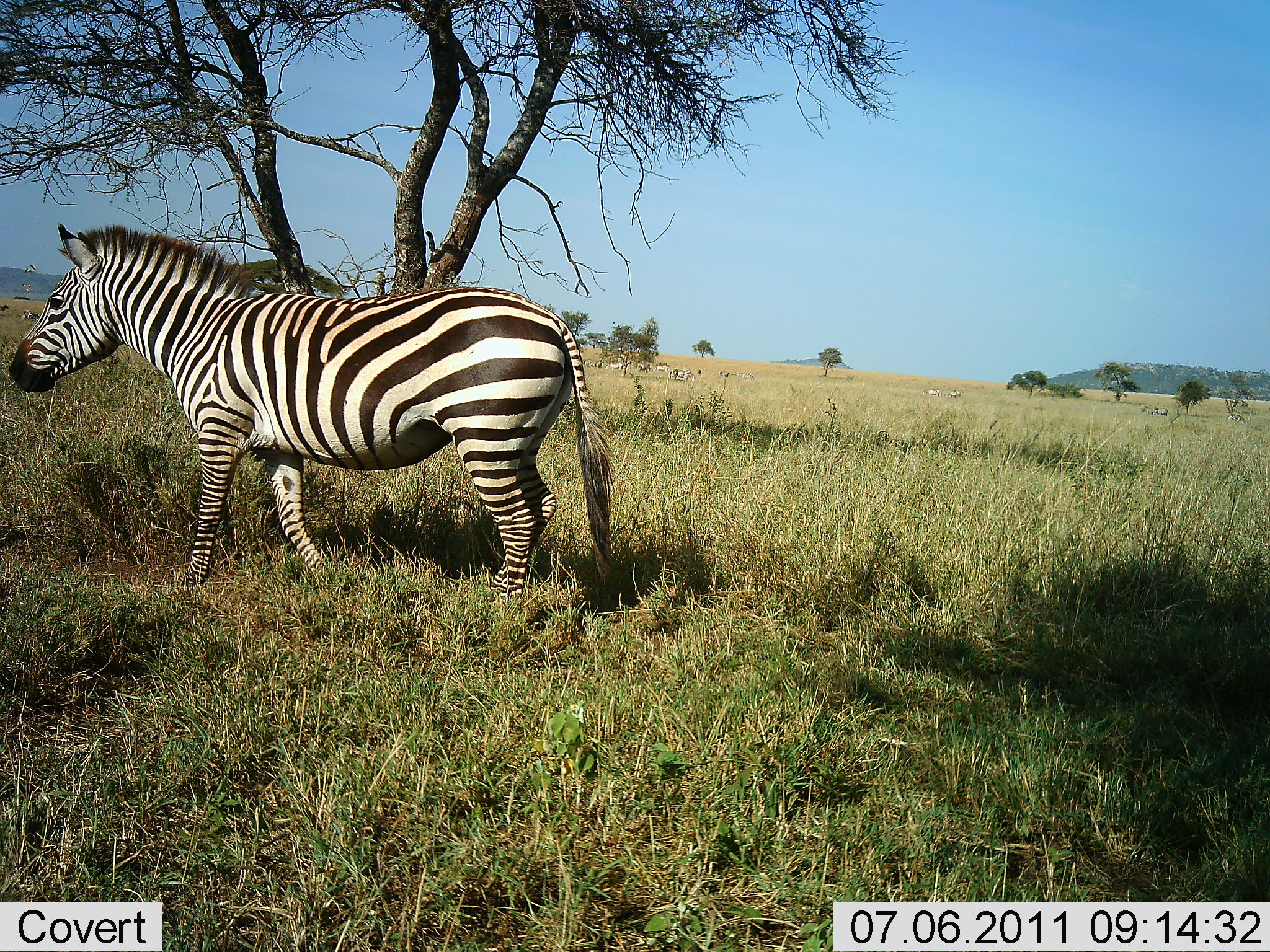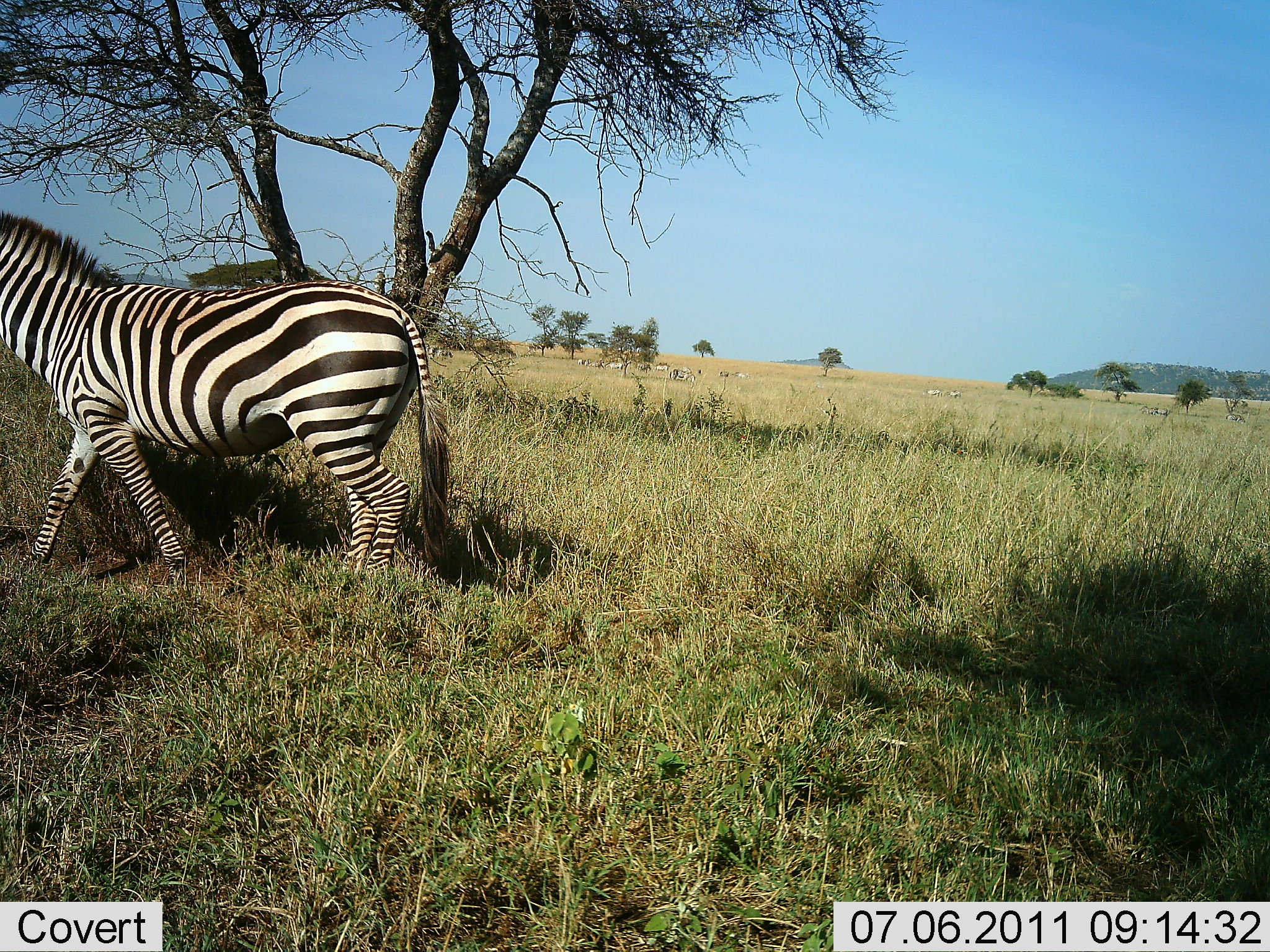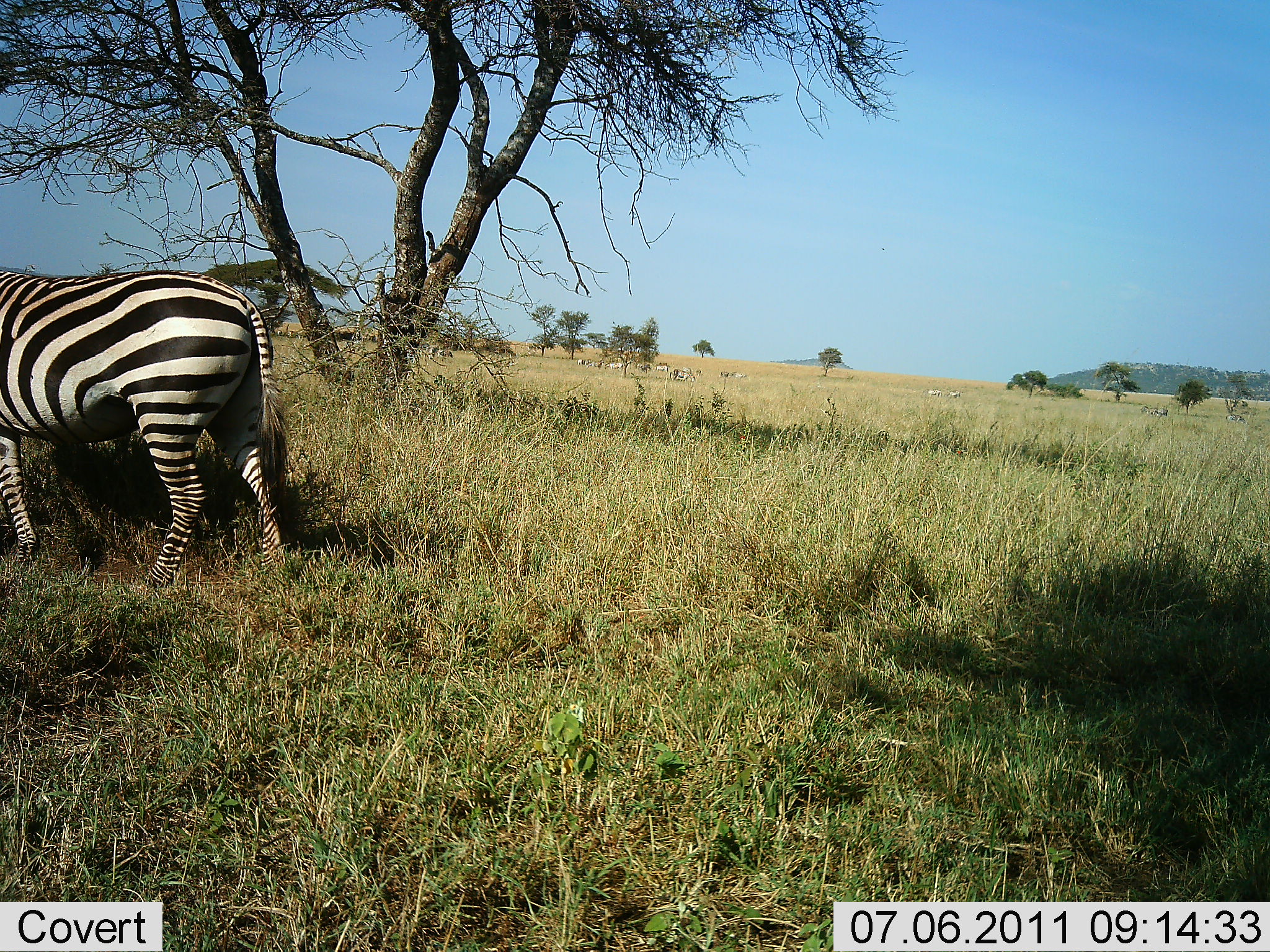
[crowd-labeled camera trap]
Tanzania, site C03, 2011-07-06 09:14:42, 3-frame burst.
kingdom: Animalia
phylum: Chordata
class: Mammalia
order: Perissodactyla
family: Equidae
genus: Equus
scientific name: Equus quagga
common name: plains zebra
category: zebra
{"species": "zebra (plains zebra) (Equus quagga)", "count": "1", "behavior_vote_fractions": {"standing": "15%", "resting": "0%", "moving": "100%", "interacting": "0%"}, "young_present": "0%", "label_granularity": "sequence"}